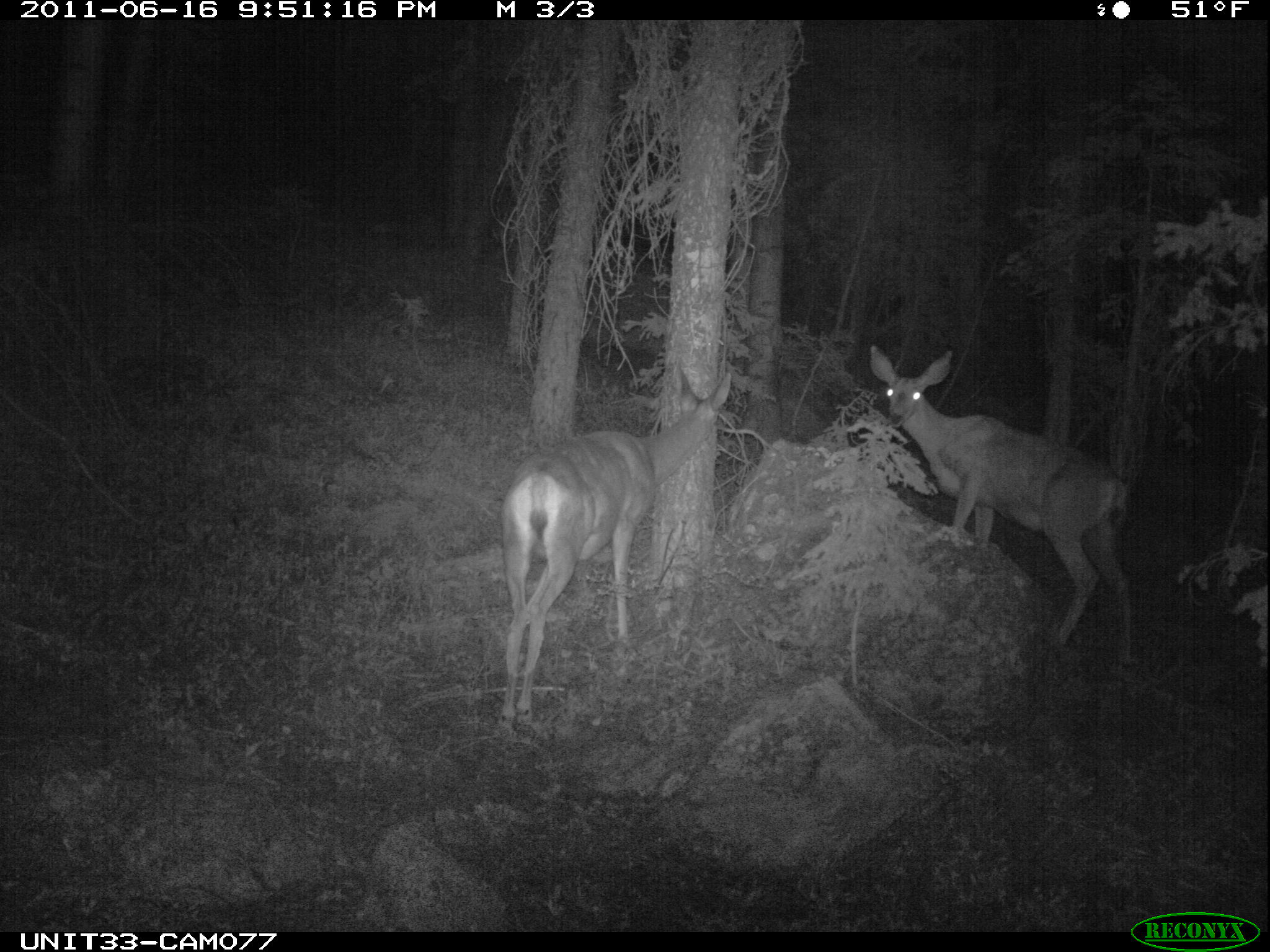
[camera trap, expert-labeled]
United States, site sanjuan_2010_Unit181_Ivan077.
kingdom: Animalia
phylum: Chordata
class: Mammalia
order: Artiodactyla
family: Cervidae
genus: Odocoileus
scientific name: Odocoileus hemionus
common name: mule deer